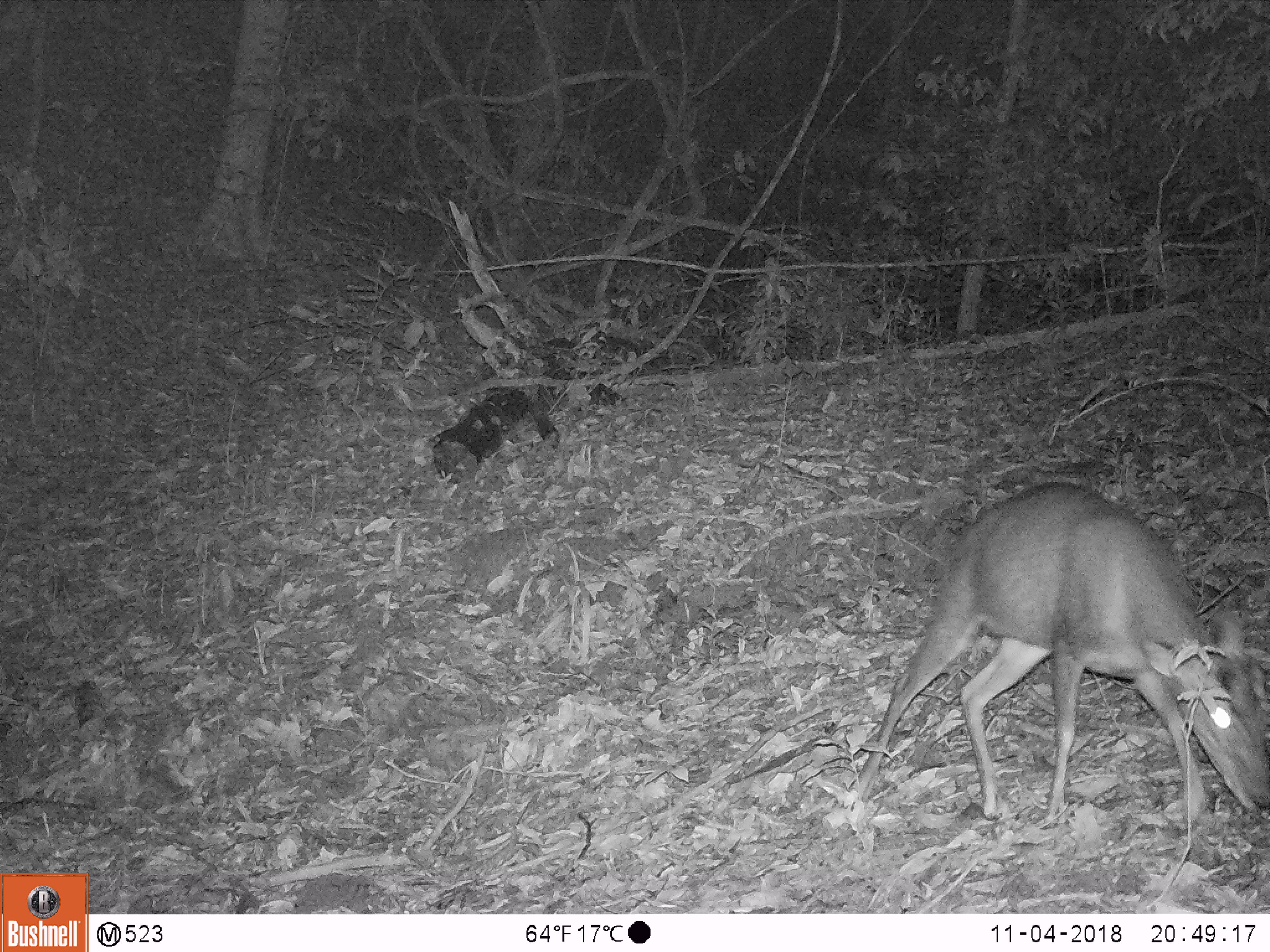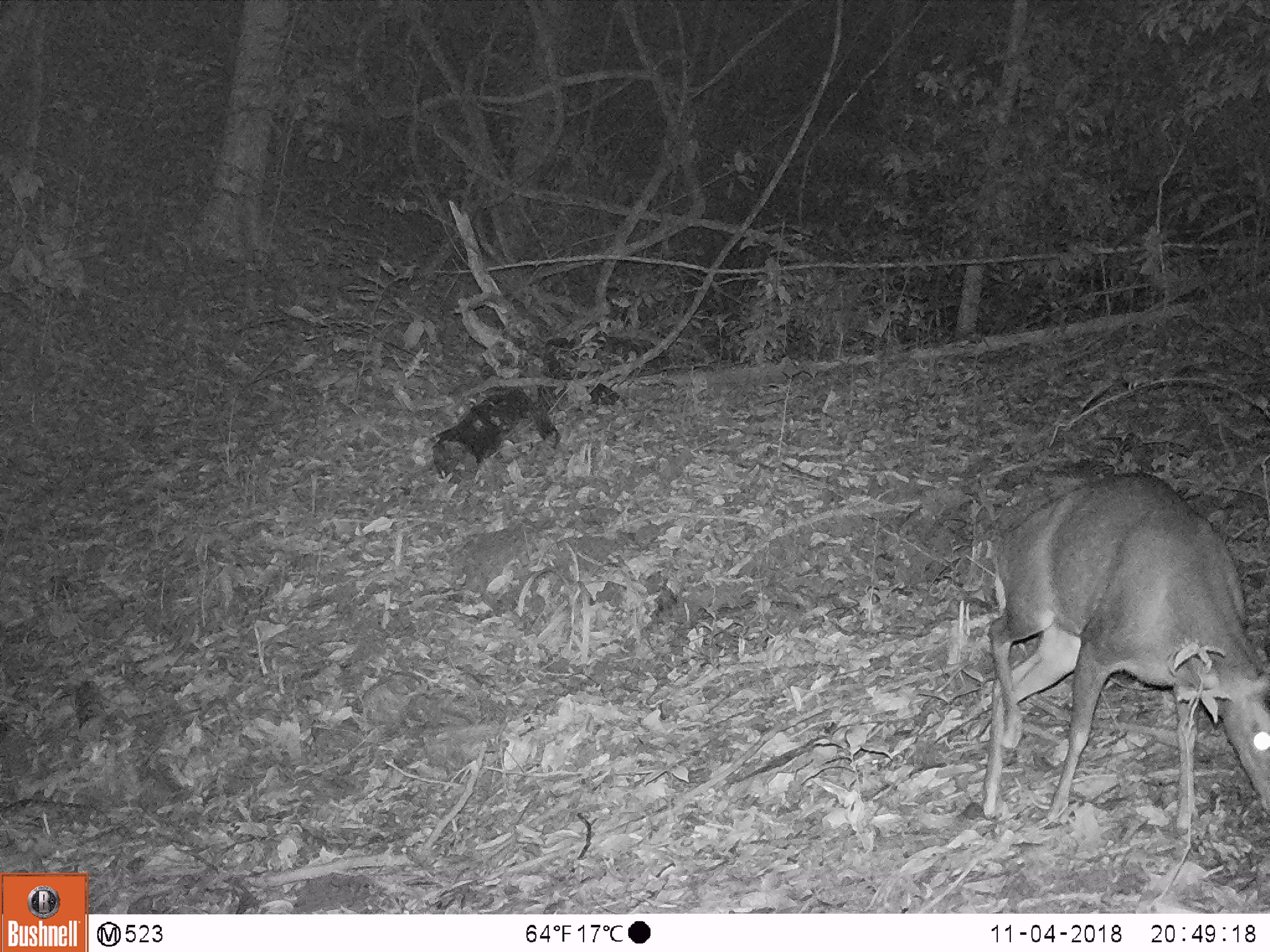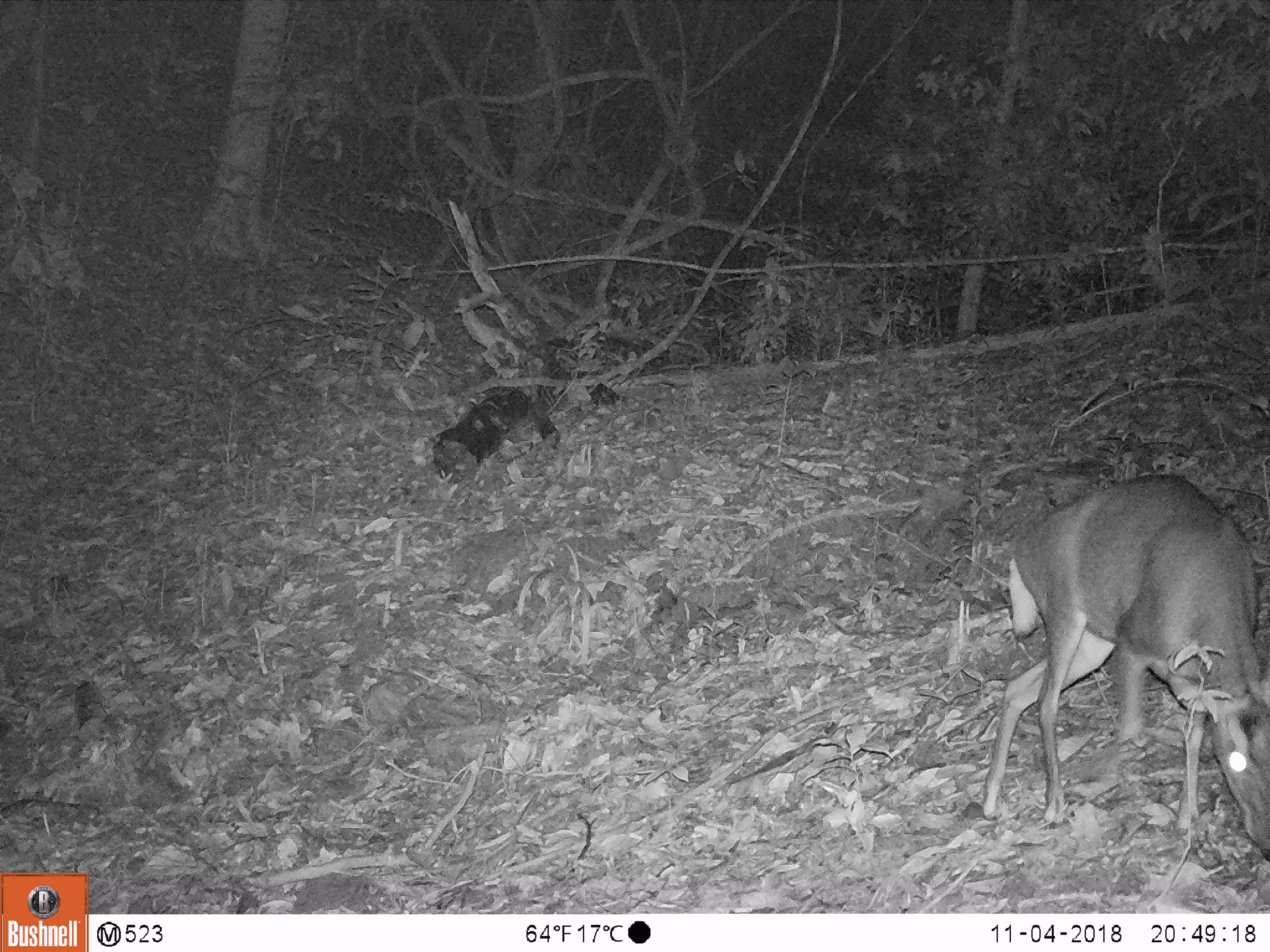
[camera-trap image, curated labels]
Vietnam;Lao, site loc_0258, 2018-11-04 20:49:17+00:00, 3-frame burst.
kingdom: Animalia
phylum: Chordata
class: Mammalia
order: Artiodactyla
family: Cervidae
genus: Muntiacus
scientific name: Muntiacus rooseveltorum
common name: roosevelt's muntjac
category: roosevelts muntjac group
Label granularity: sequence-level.